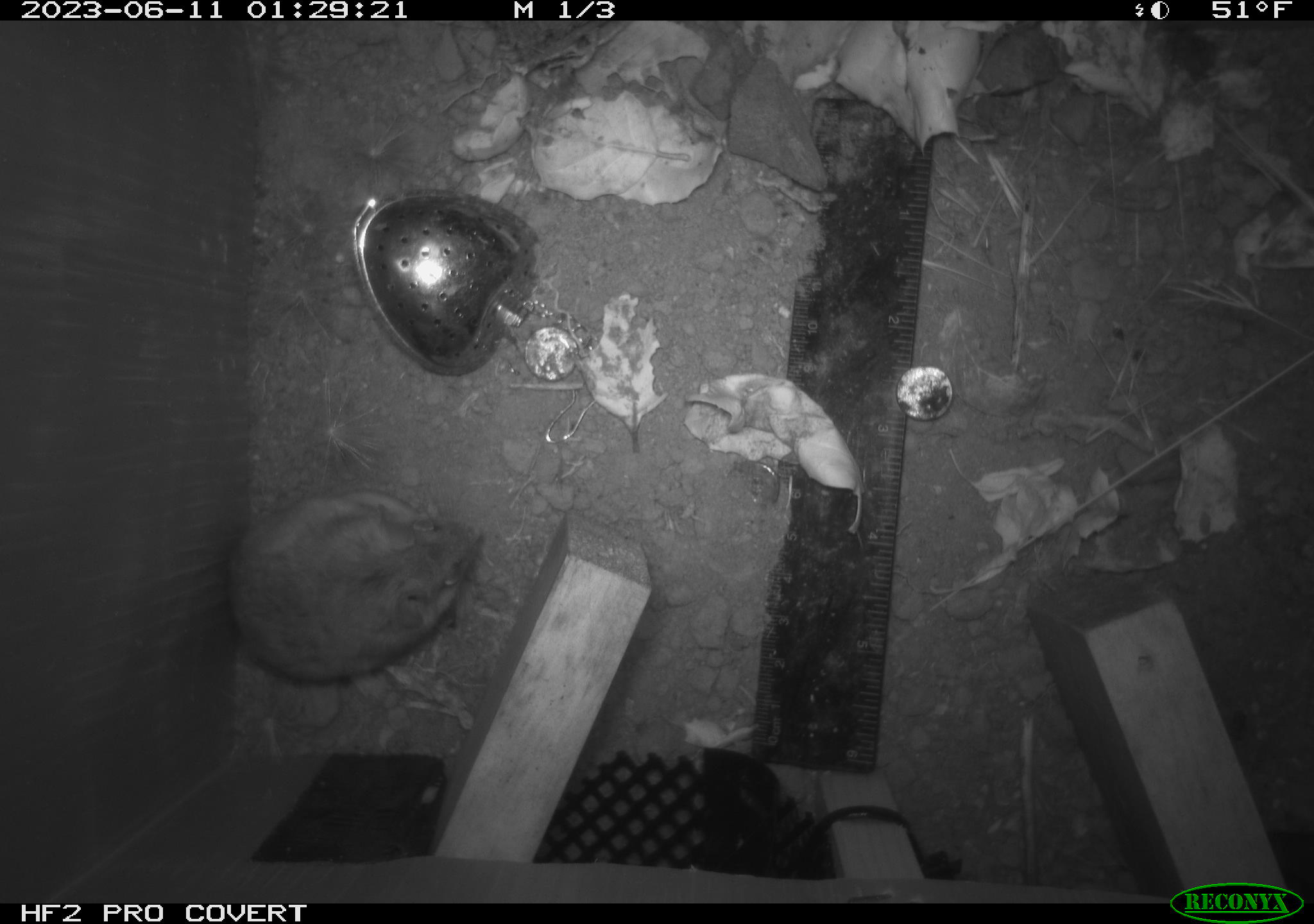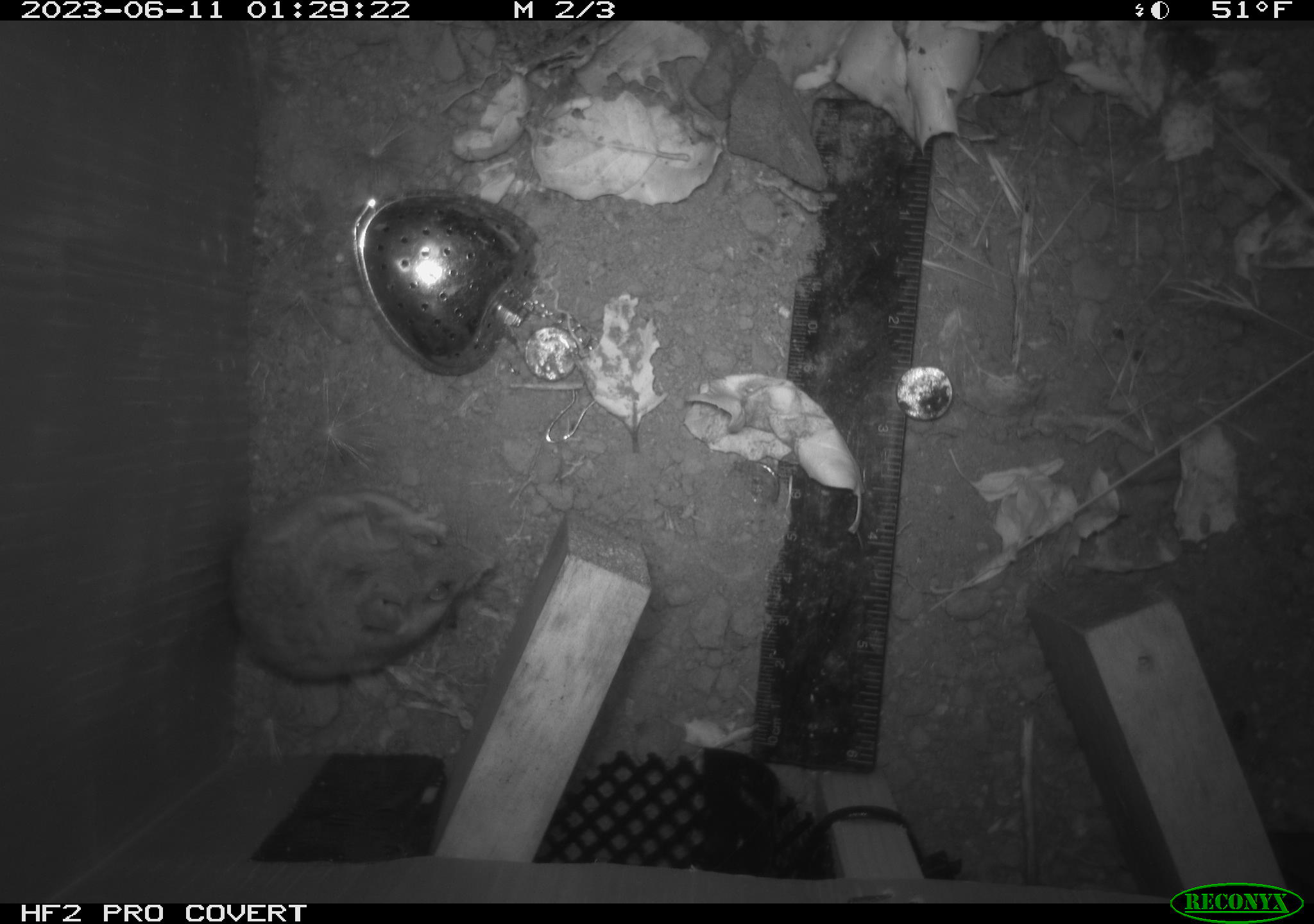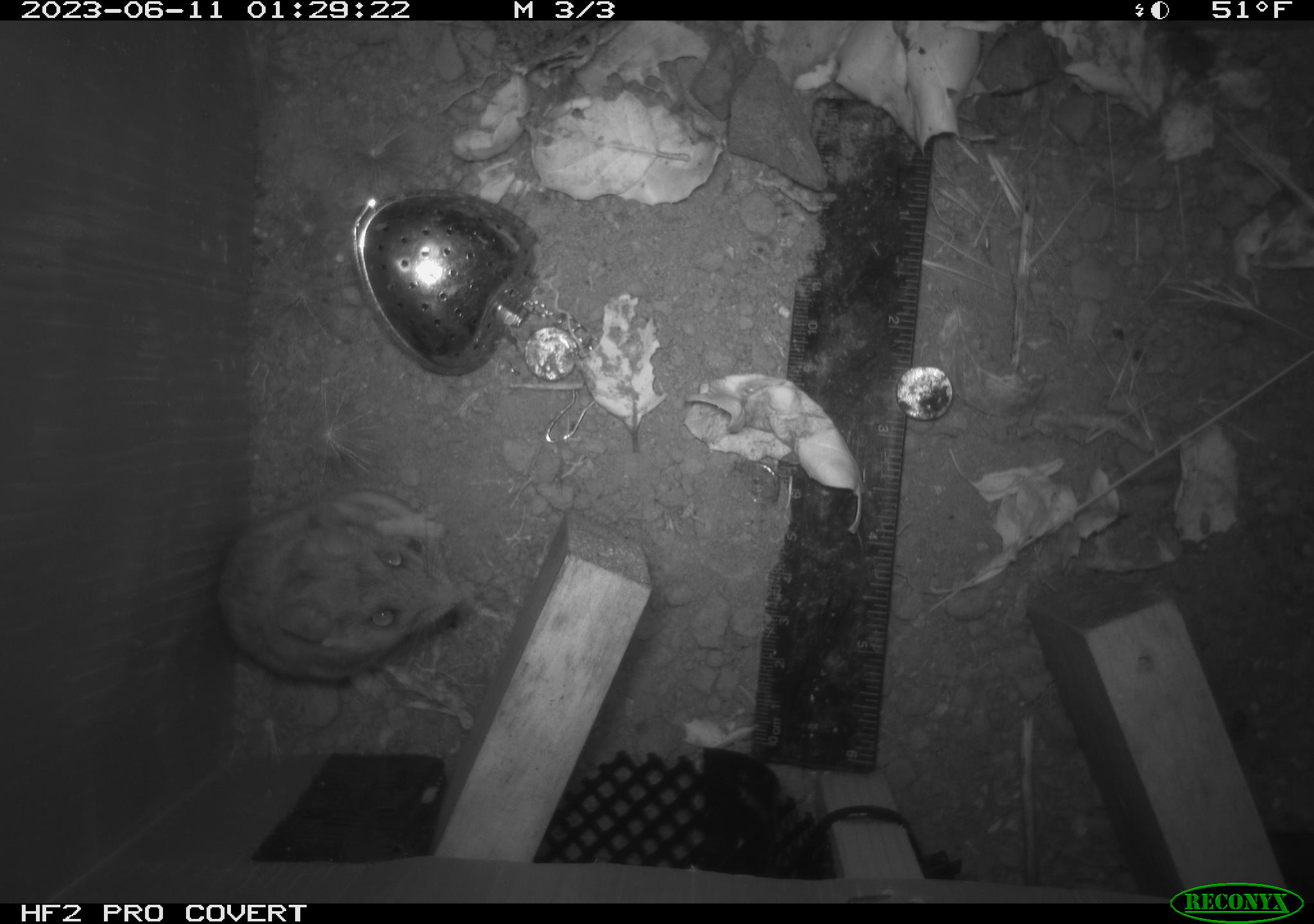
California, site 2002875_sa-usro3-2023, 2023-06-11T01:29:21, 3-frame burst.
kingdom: Animalia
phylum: Chordata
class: Mammalia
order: Rodentia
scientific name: Rodentia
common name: mouse species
Mouse species (Rodentia).